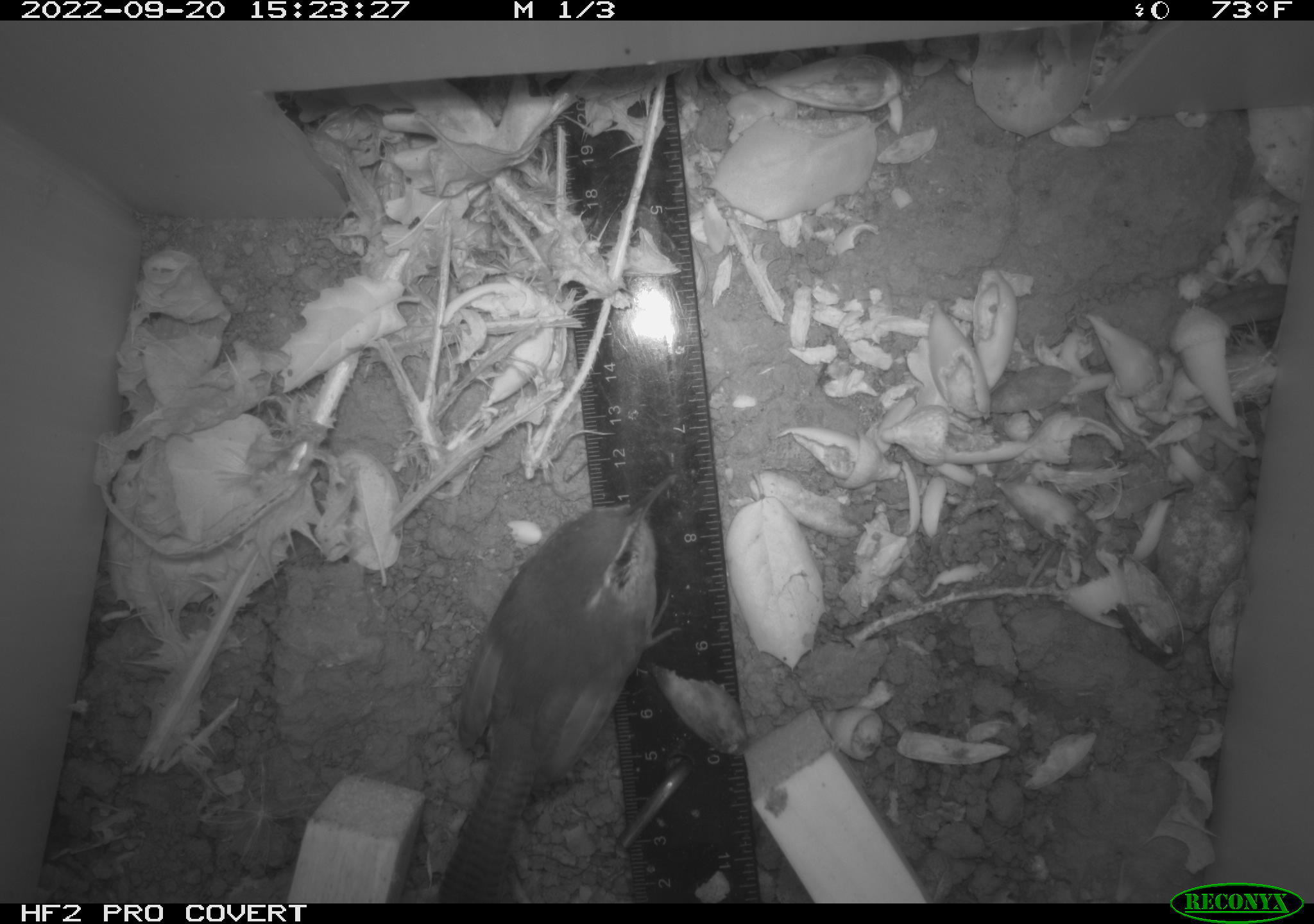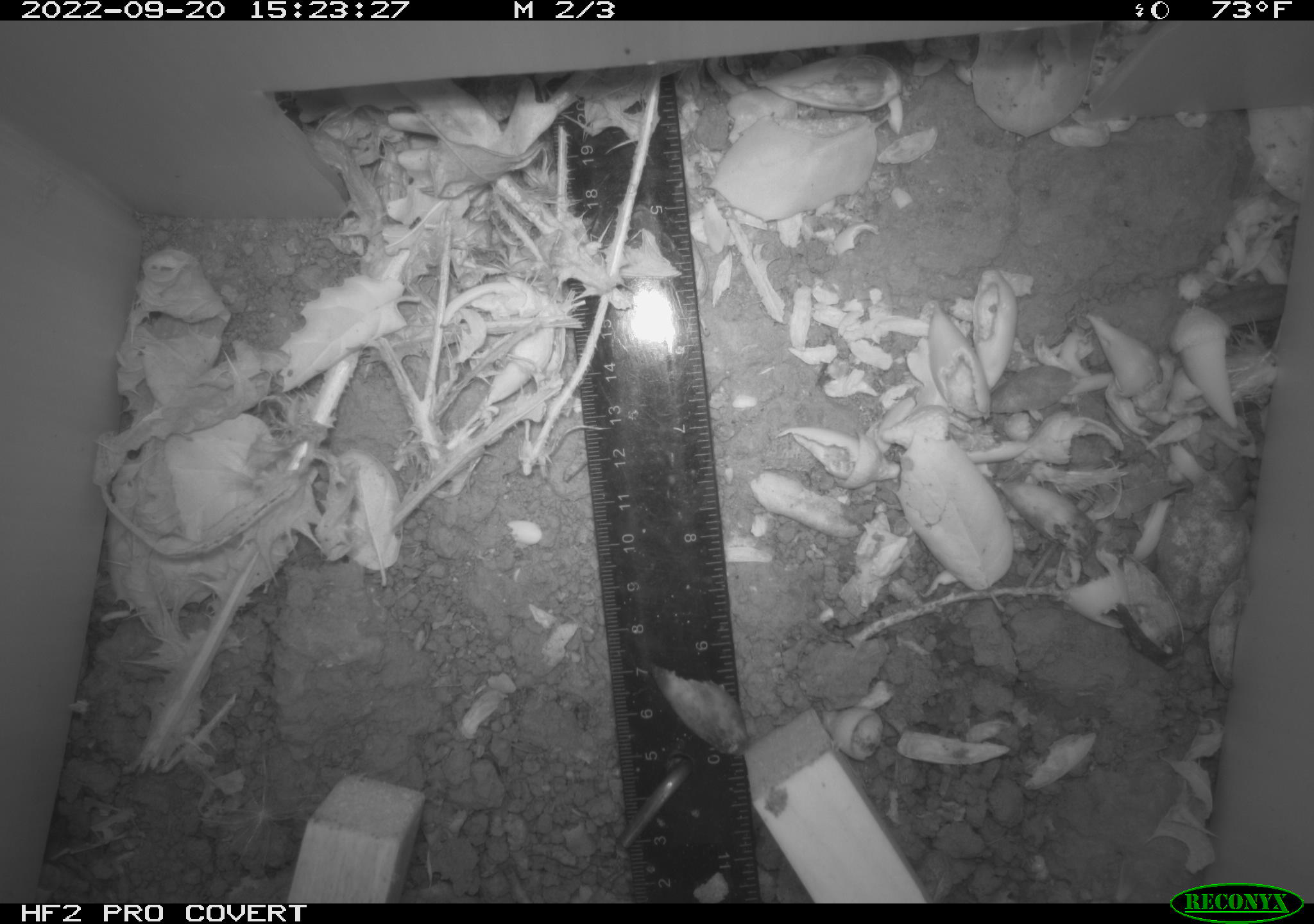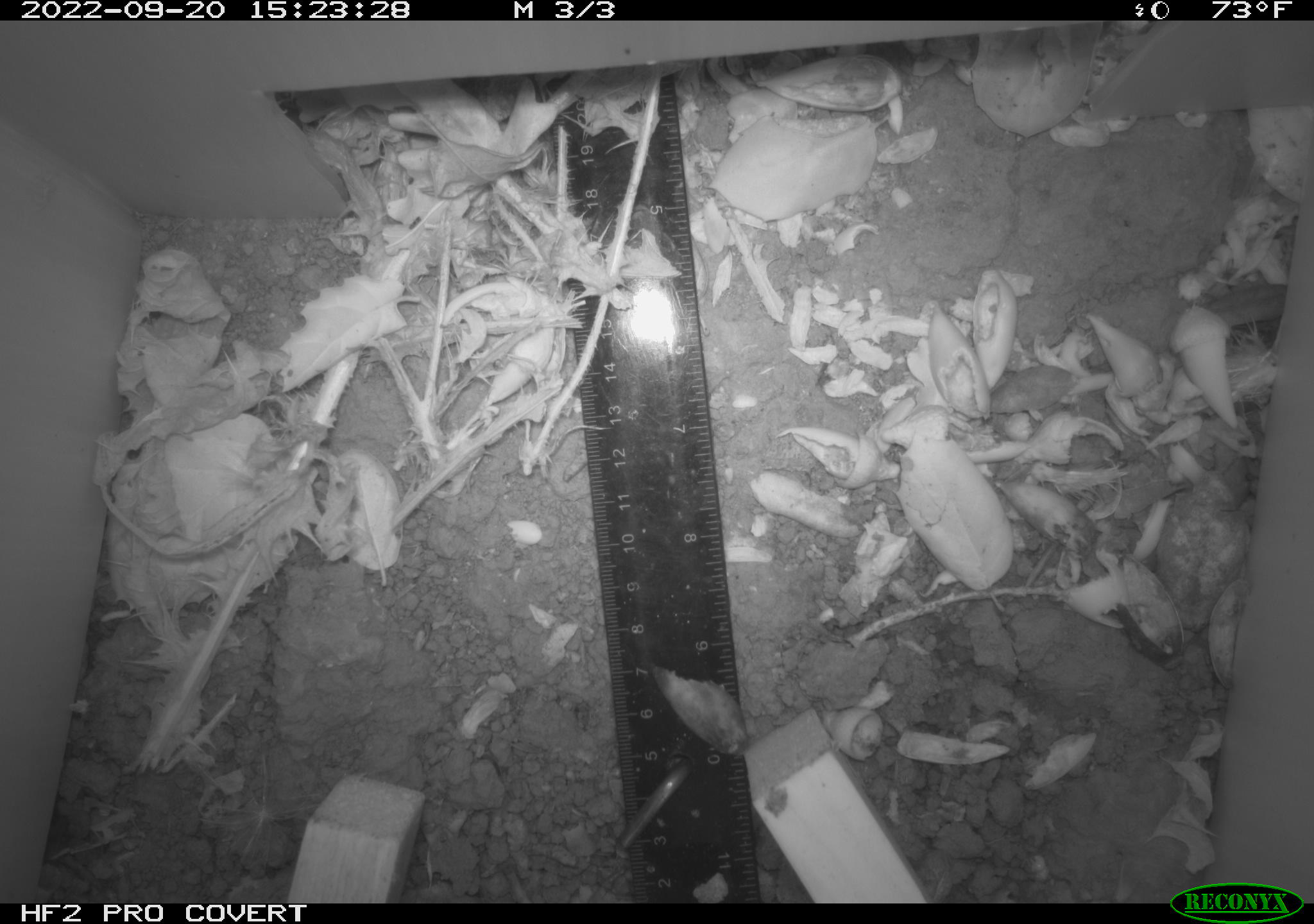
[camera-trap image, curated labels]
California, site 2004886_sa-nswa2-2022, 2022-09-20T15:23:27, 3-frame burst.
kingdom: Animalia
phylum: Chordata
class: Aves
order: Passeriformes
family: Troglodytidae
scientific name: Troglodytidae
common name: wren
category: troglodytidae family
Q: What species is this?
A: Troglodytidae family (wren) (Troglodytidae).